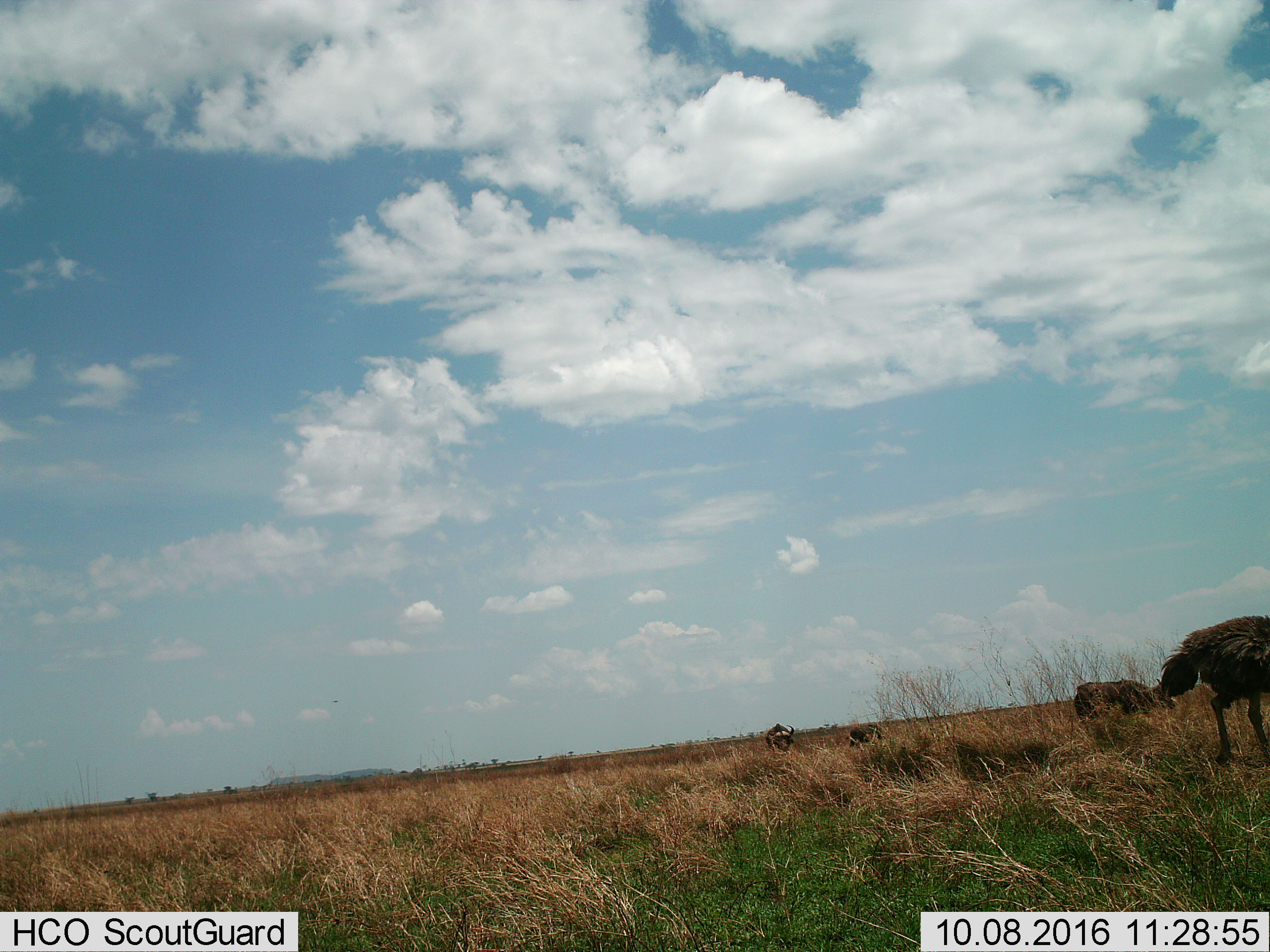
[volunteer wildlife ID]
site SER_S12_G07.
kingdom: Animalia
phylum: Chordata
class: Mammalia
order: Artiodactyla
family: Bovidae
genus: Syncerus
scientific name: Syncerus caffer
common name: african buffalo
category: buffalo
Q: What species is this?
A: Buffalo (african buffalo) (Syncerus caffer).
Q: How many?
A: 3.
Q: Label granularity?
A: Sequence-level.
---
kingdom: Animalia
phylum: Chordata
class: Aves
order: Struthioniformes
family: Struthionidae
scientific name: Struthionidae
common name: ostrich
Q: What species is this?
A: Ostrich (Struthionidae).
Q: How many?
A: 1.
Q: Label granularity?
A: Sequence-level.